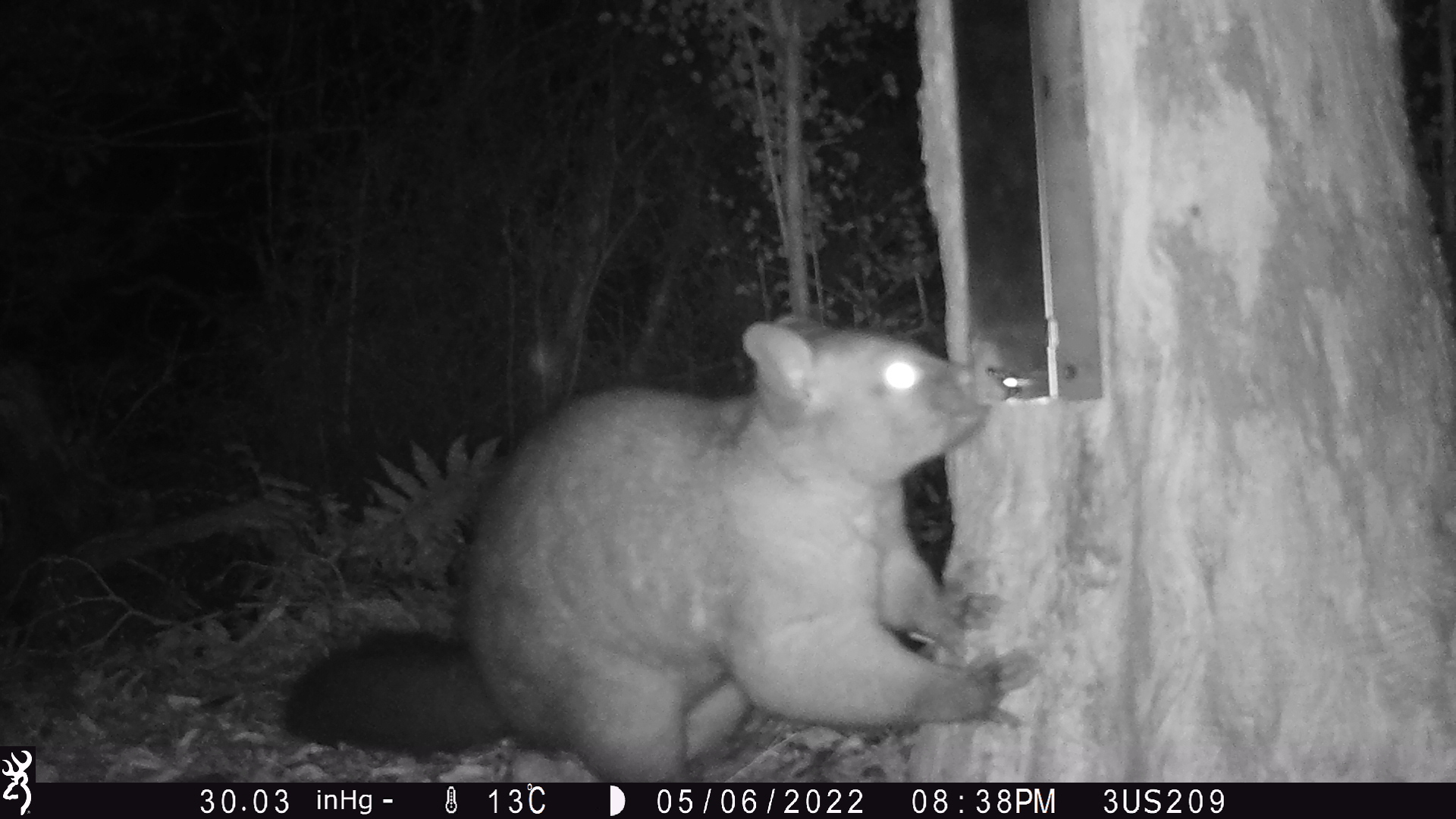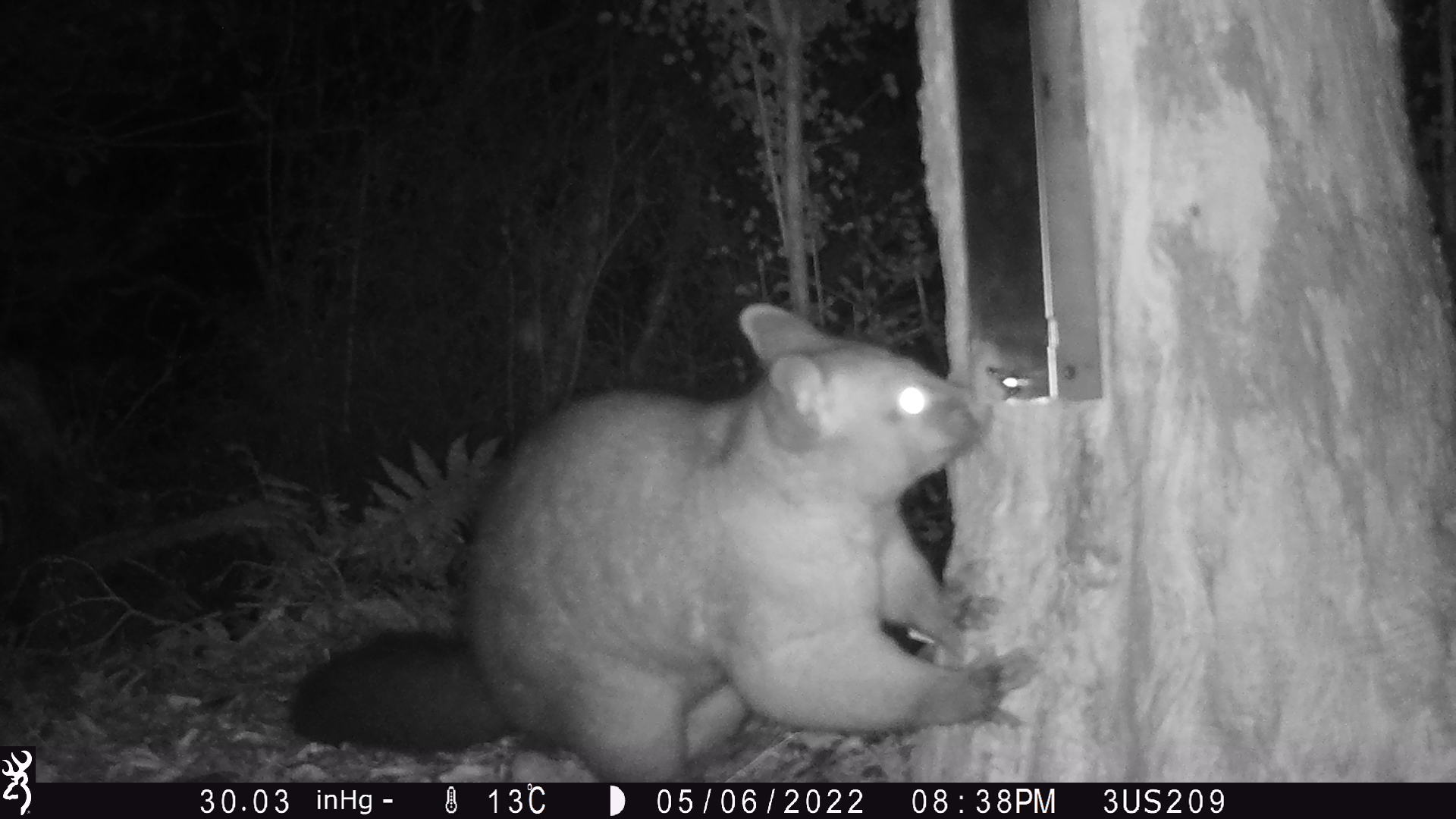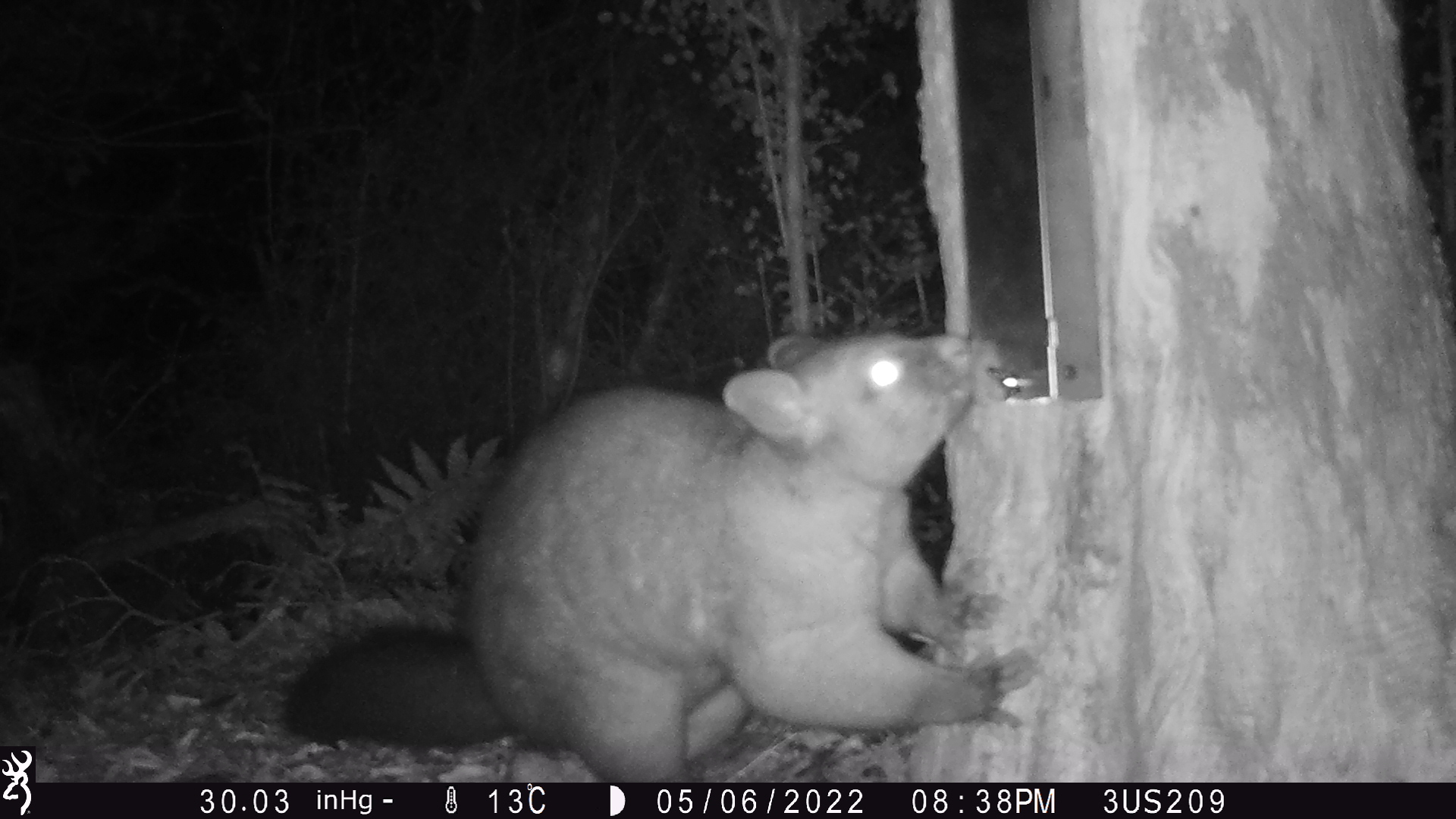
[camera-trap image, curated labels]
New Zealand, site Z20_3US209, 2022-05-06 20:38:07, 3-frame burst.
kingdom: Animalia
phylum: Chordata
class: Mammalia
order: Diprotodontia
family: Phalangeridae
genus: Trichosurus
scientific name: Trichosurus vulpecula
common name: common brushtail possum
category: possum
Possum (common brushtail possum) (Trichosurus vulpecula).